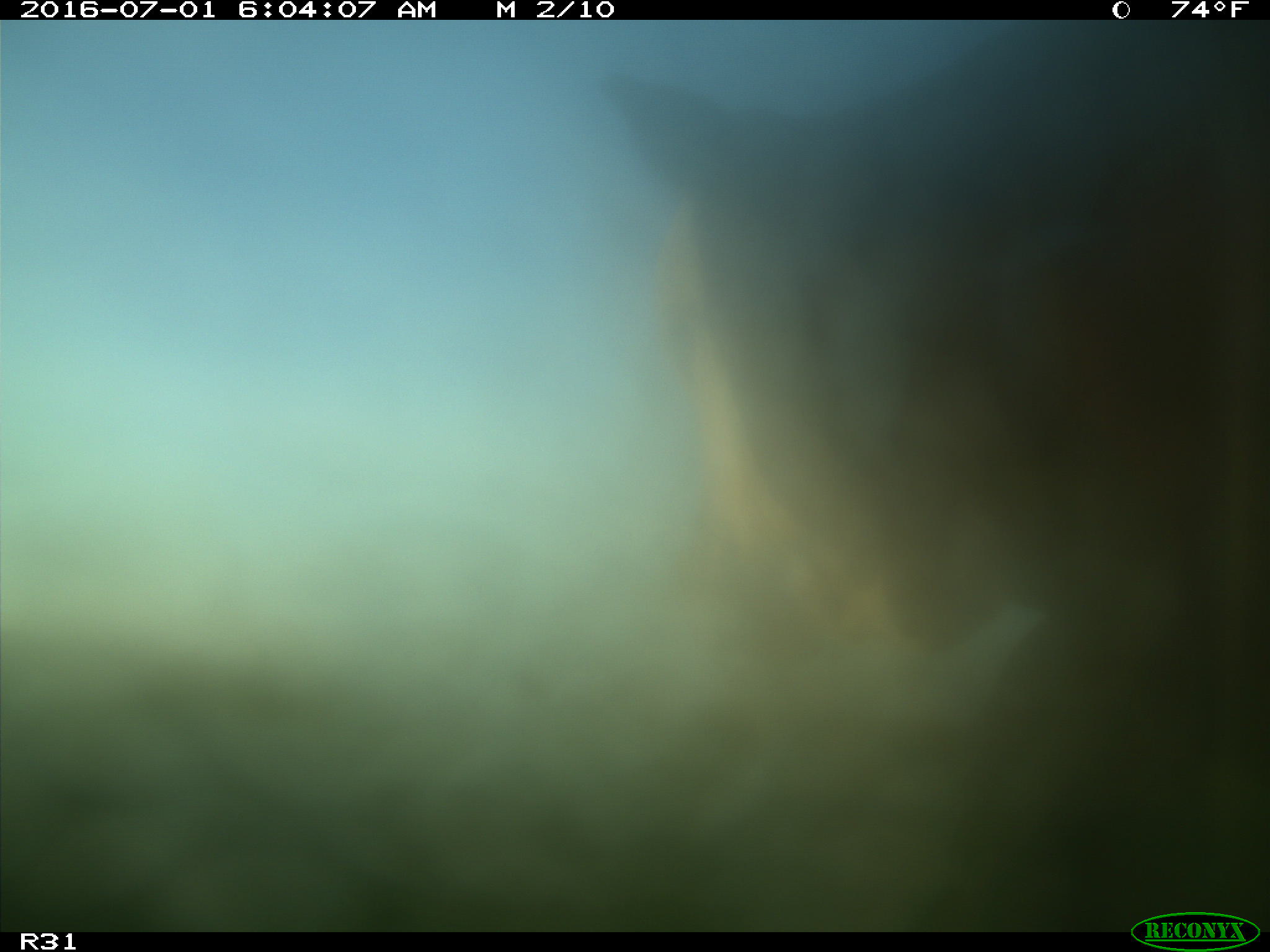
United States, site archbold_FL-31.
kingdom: Animalia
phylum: Chordata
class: Mammalia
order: Artiodactyla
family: Bovidae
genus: Bos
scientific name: Bos taurus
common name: domestic cow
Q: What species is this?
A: Bos taurus (domestic cow).